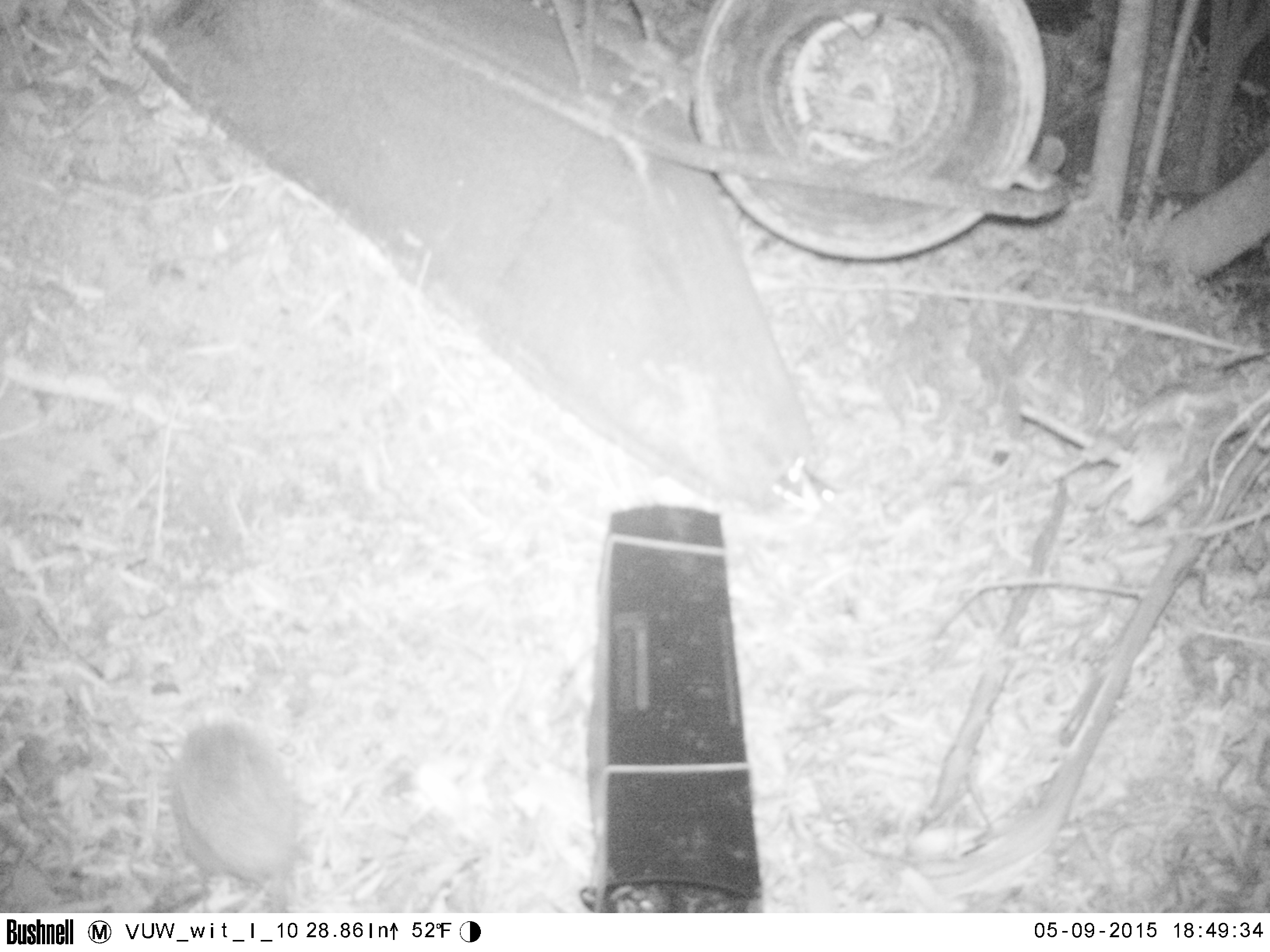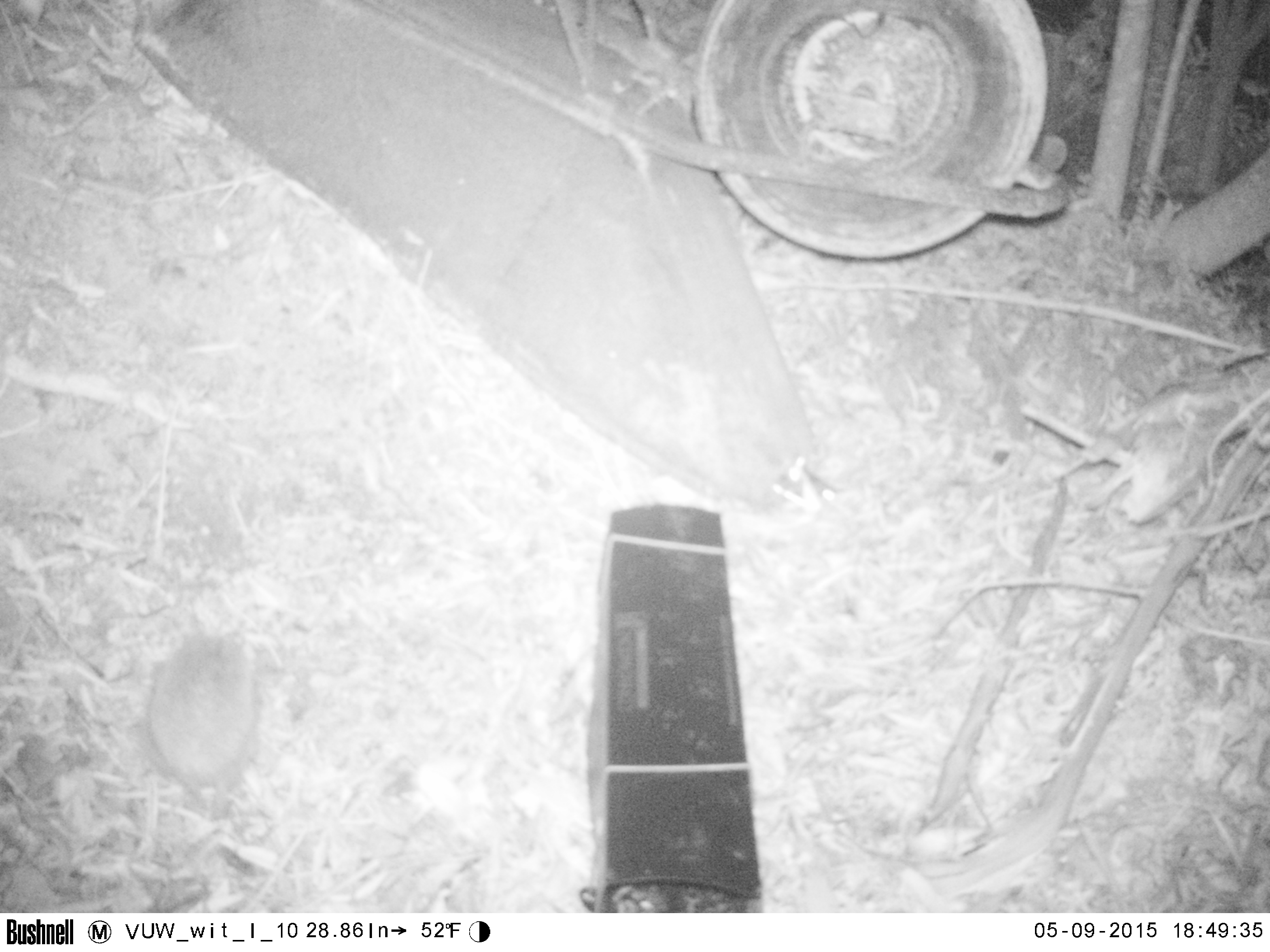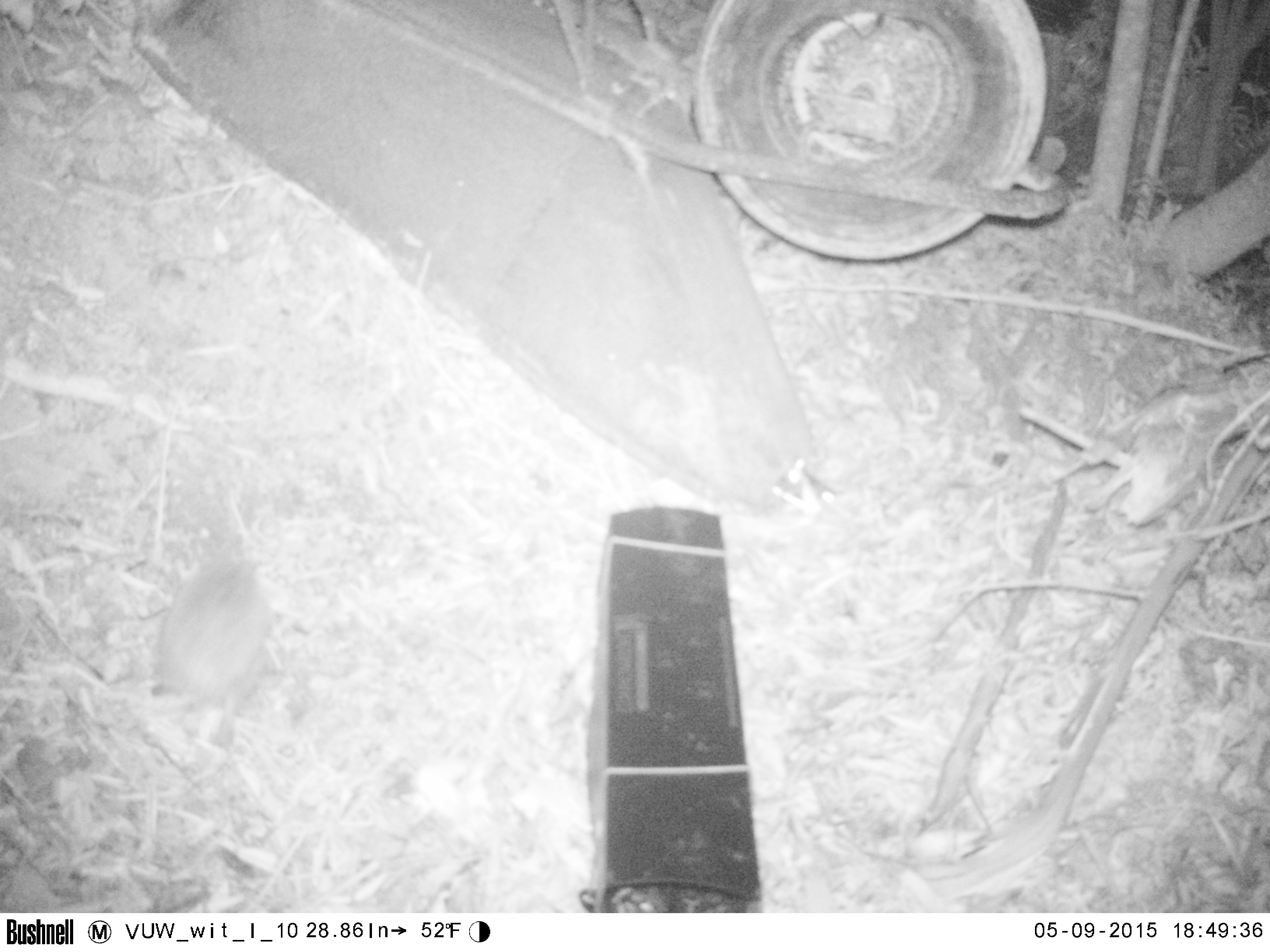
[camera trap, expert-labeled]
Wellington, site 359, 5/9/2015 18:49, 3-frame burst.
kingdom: Animalia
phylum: Chordata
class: Mammalia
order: Eulipotyphla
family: Erinaceidae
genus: Erinaceus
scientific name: Erinaceus europaeus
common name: hedgehog